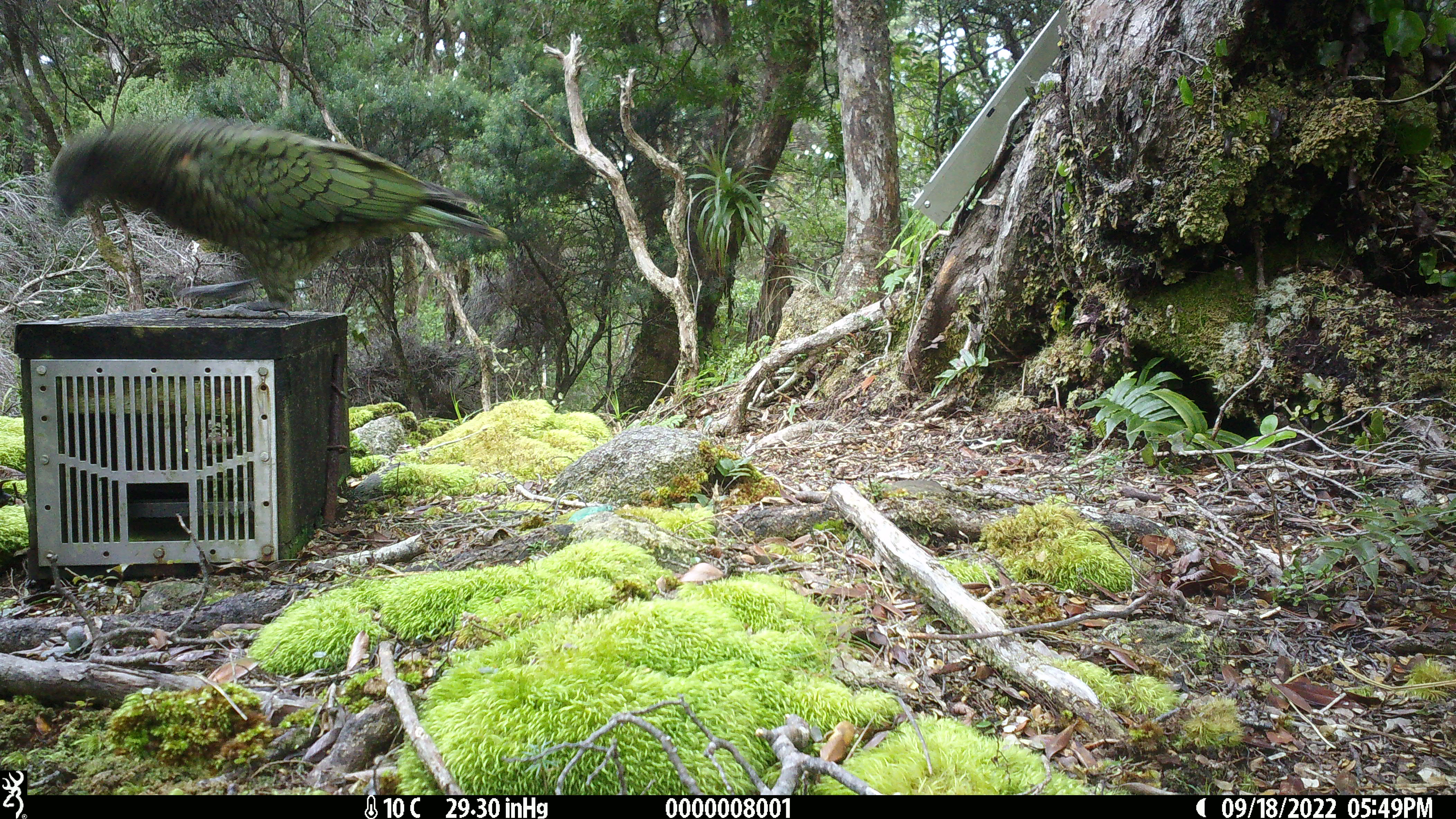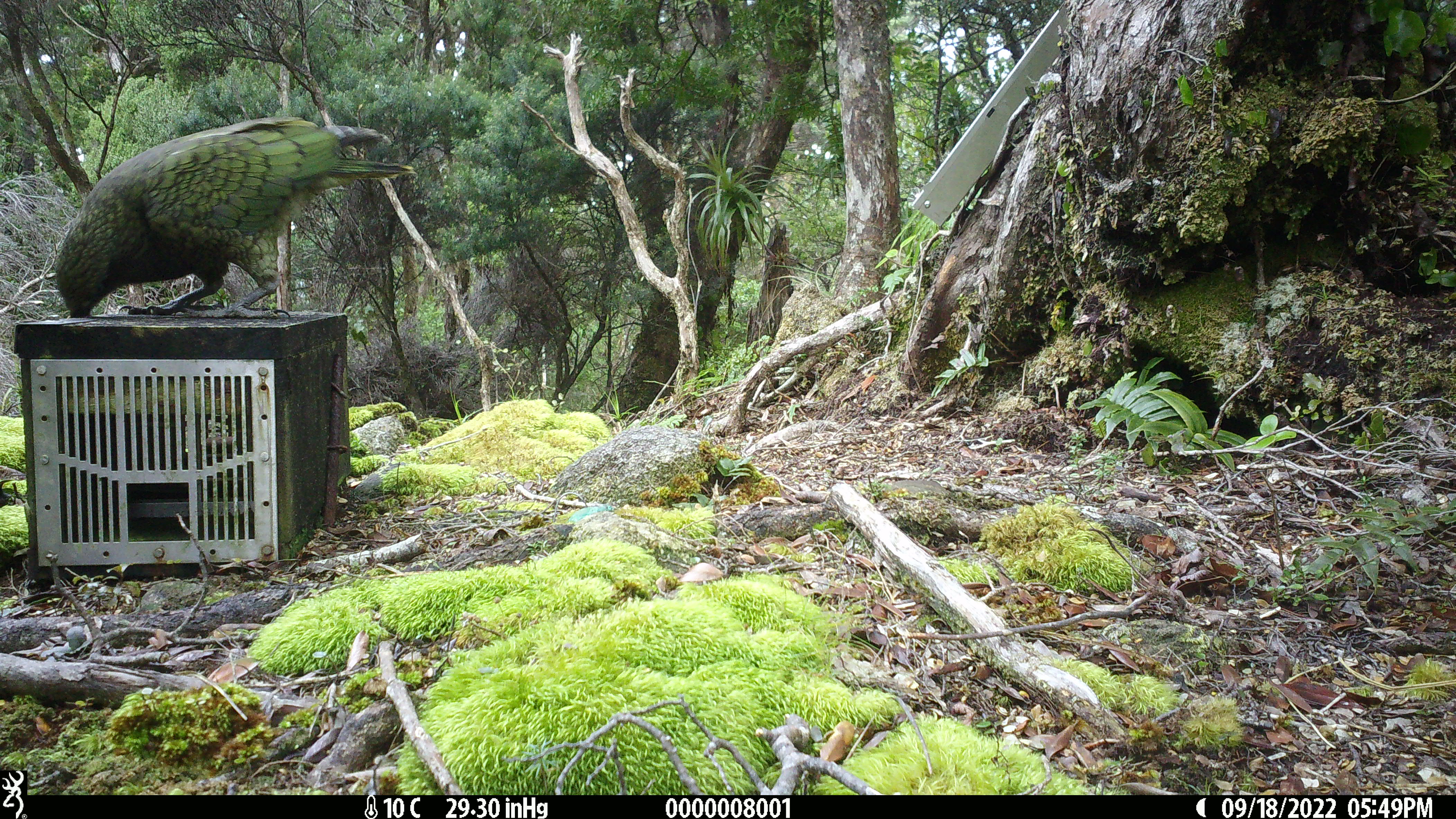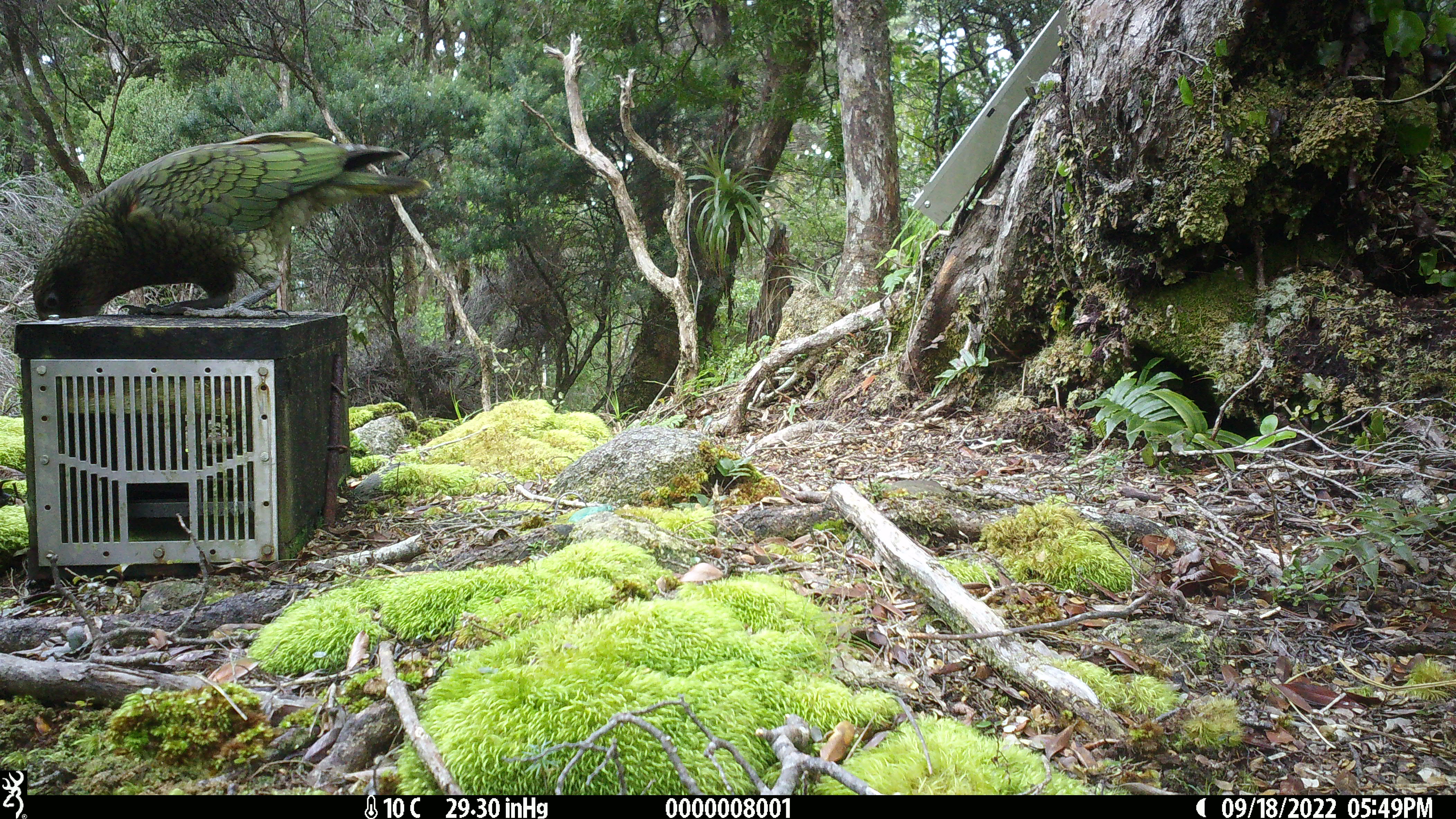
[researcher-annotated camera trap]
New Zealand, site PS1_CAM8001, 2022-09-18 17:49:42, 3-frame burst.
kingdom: Animalia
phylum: Chordata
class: Aves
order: Psittaciformes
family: Strigopidae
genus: Nestor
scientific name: Nestor notabilis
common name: kea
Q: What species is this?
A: Kea (Nestor notabilis).